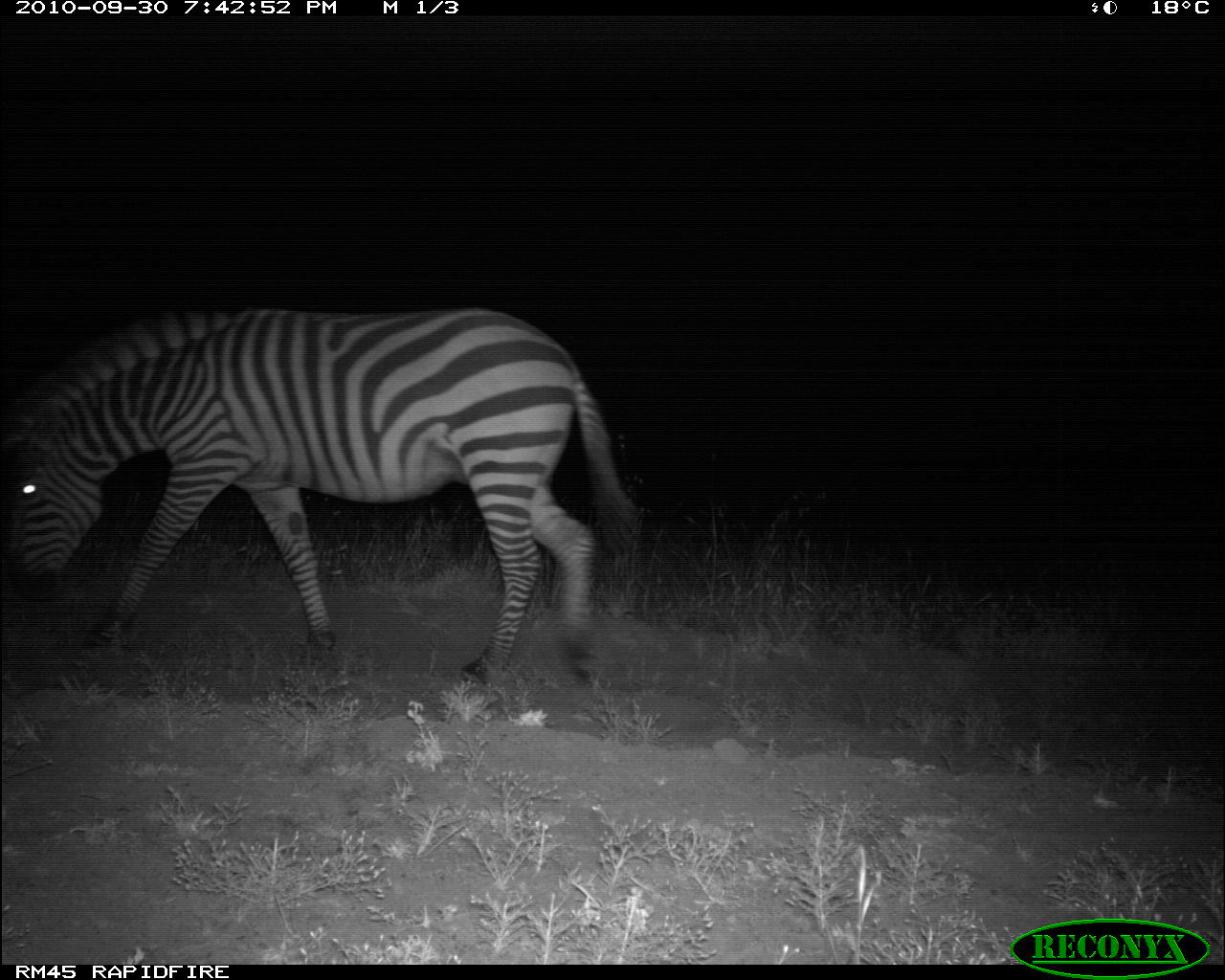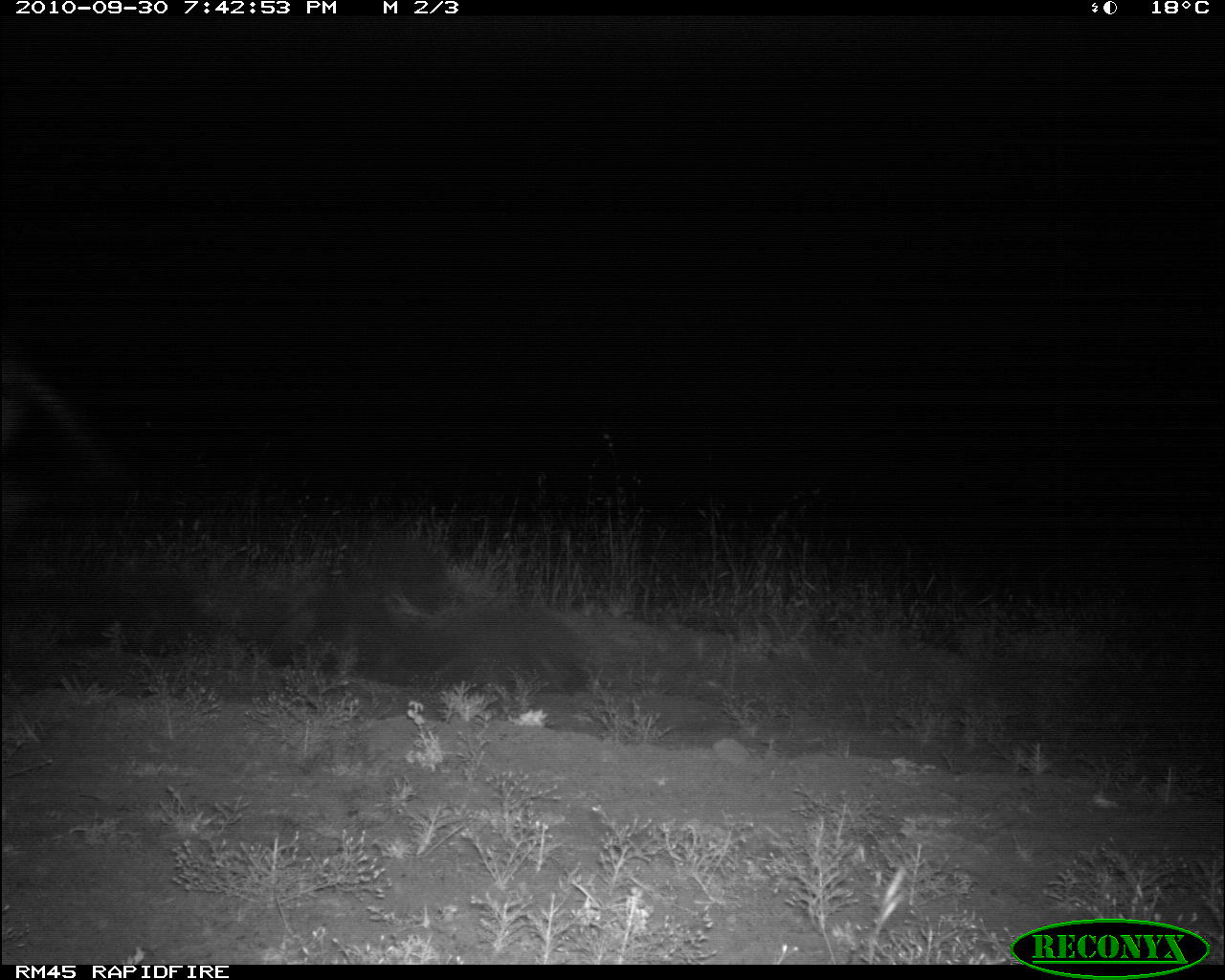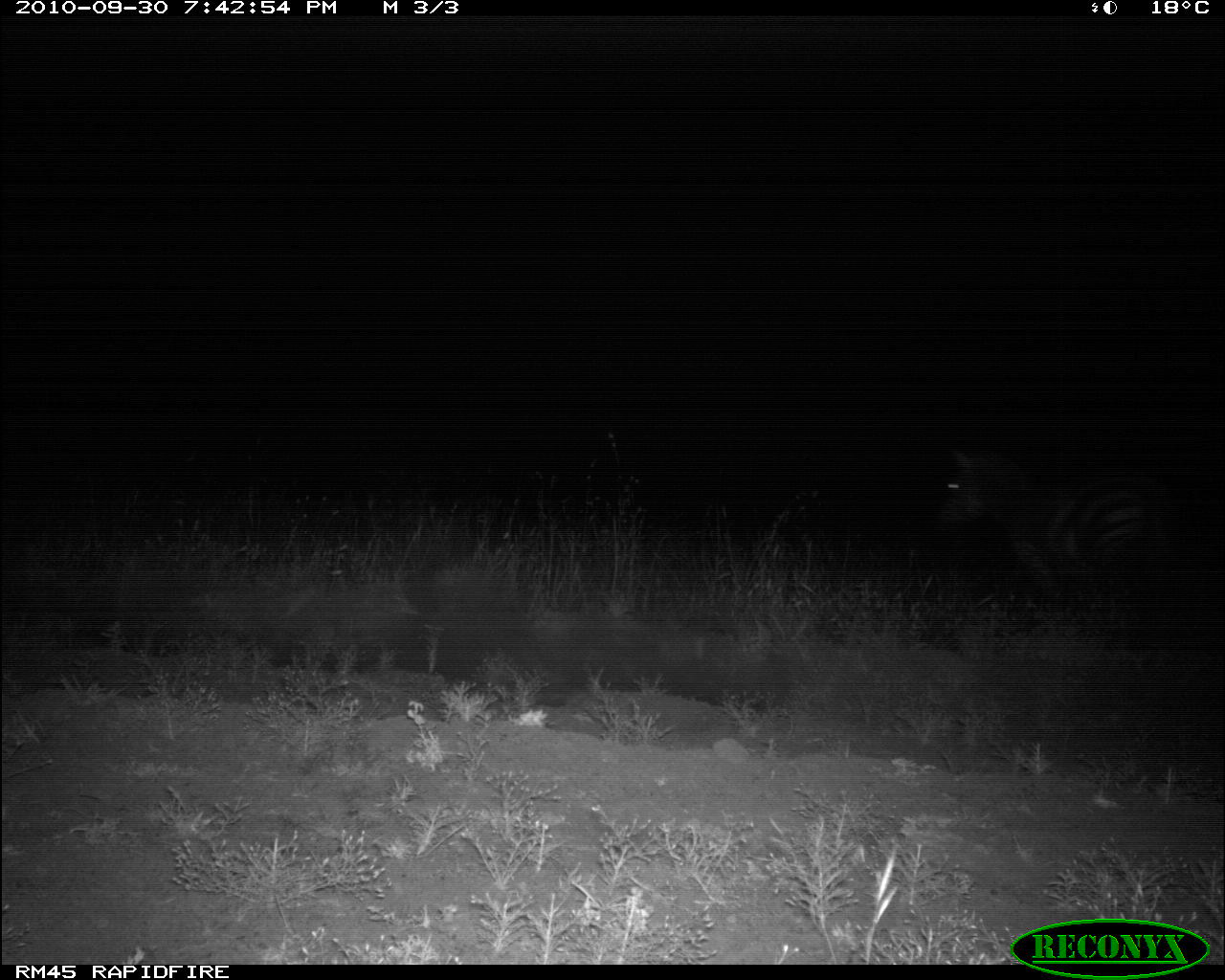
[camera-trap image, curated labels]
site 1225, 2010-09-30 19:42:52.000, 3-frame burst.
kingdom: Animalia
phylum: Chordata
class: Mammalia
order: Perissodactyla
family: Equidae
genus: Equus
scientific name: Equus quagga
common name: plains zebra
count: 1